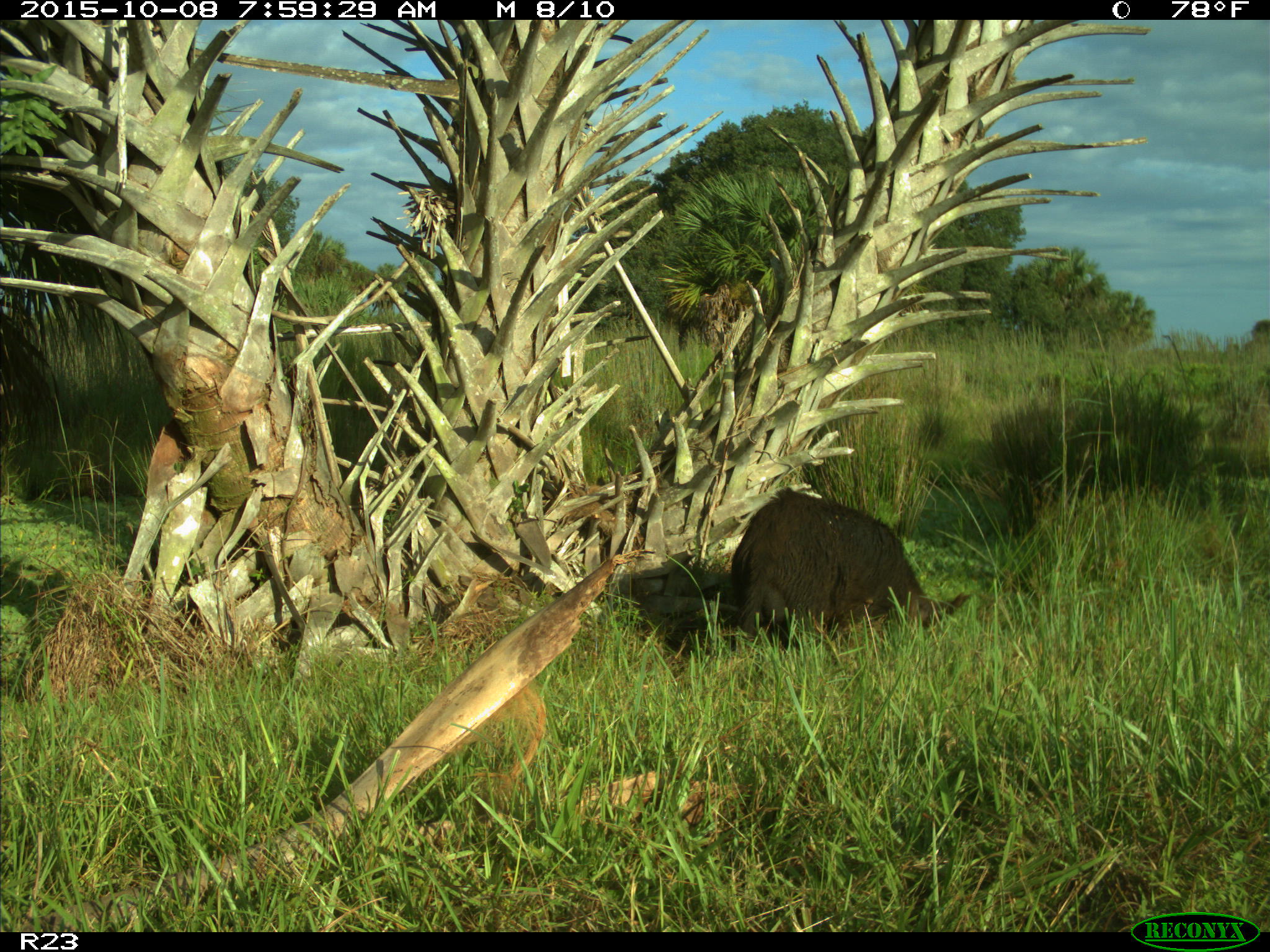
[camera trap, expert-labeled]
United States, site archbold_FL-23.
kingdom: Animalia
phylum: Chordata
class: Mammalia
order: Artiodactyla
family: Suidae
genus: Sus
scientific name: Sus scrofa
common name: wild boar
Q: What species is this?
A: Sus scrofa (wild boar).